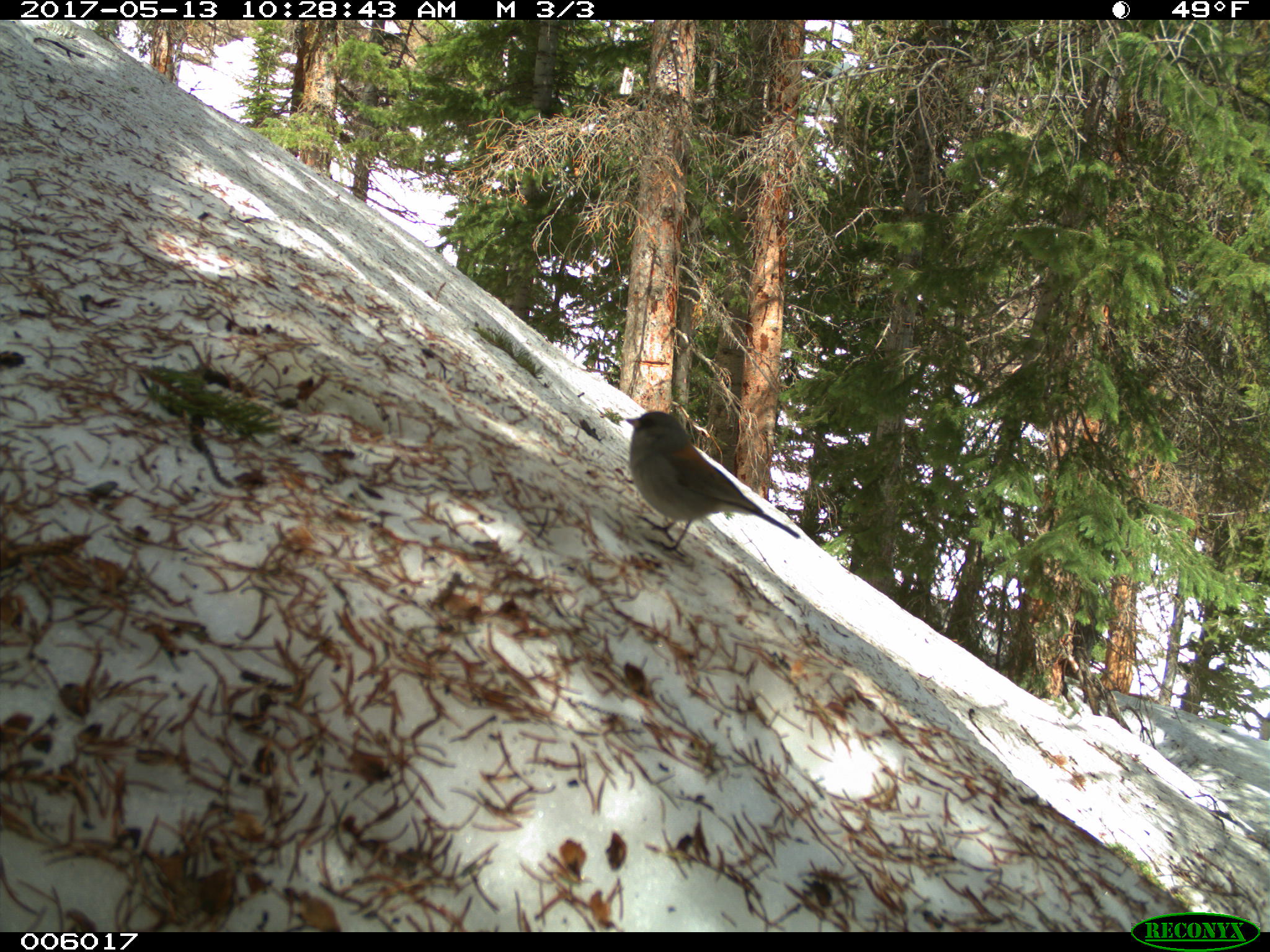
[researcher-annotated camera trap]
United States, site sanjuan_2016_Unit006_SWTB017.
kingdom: Animalia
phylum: Chordata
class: Aves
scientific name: Aves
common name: birds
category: unidentified bird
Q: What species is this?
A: Unidentified bird (birds) (Aves).